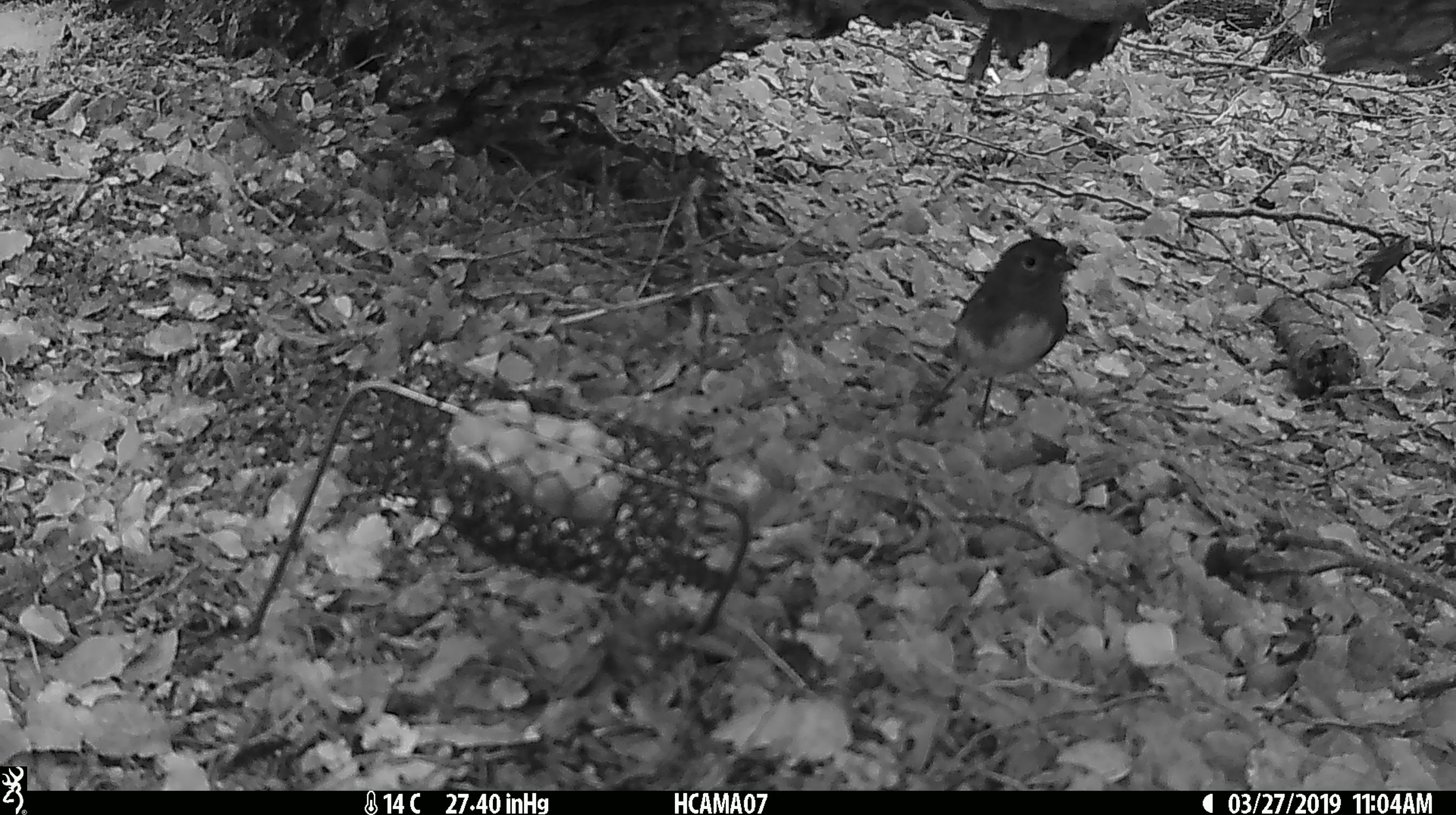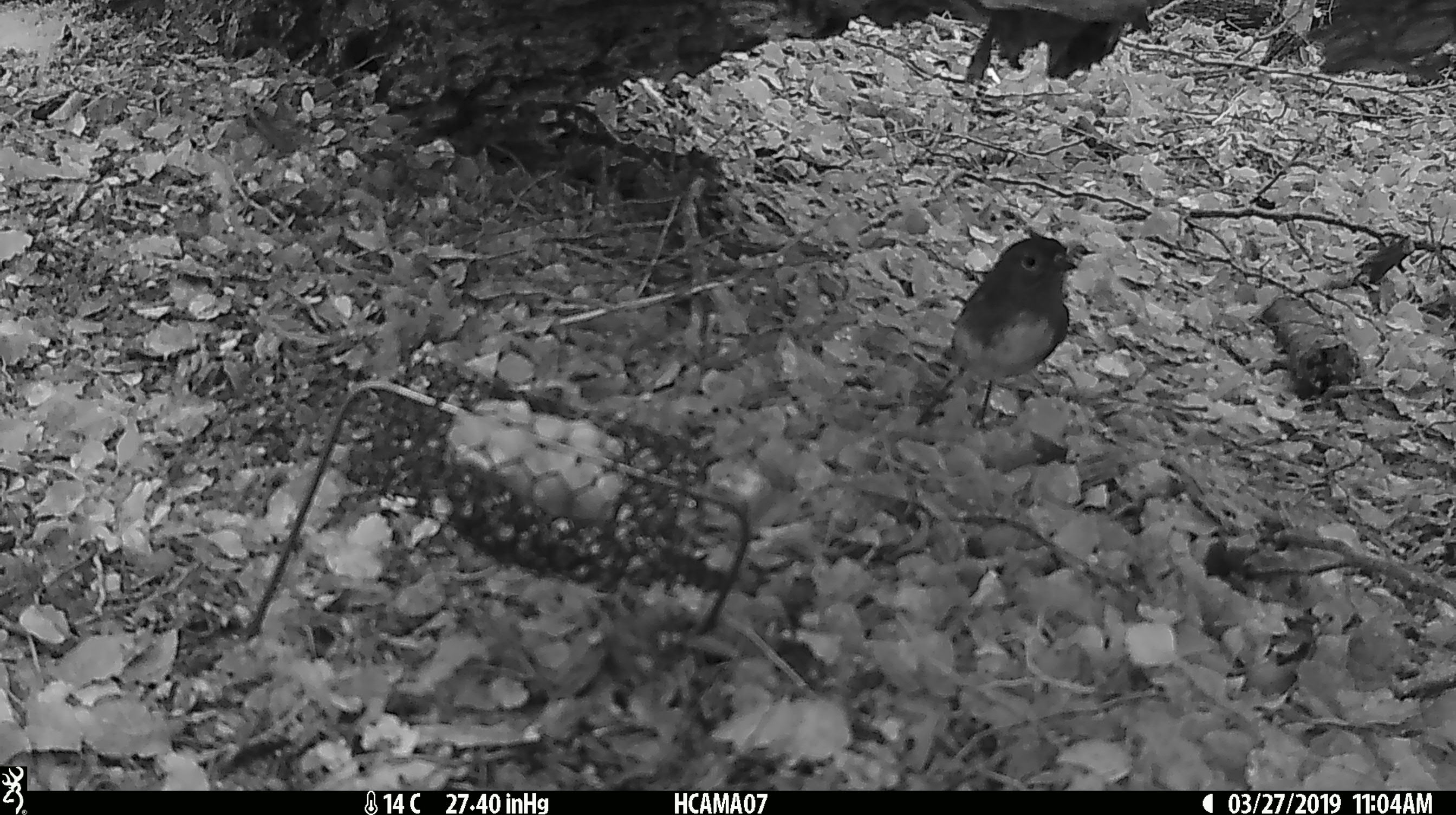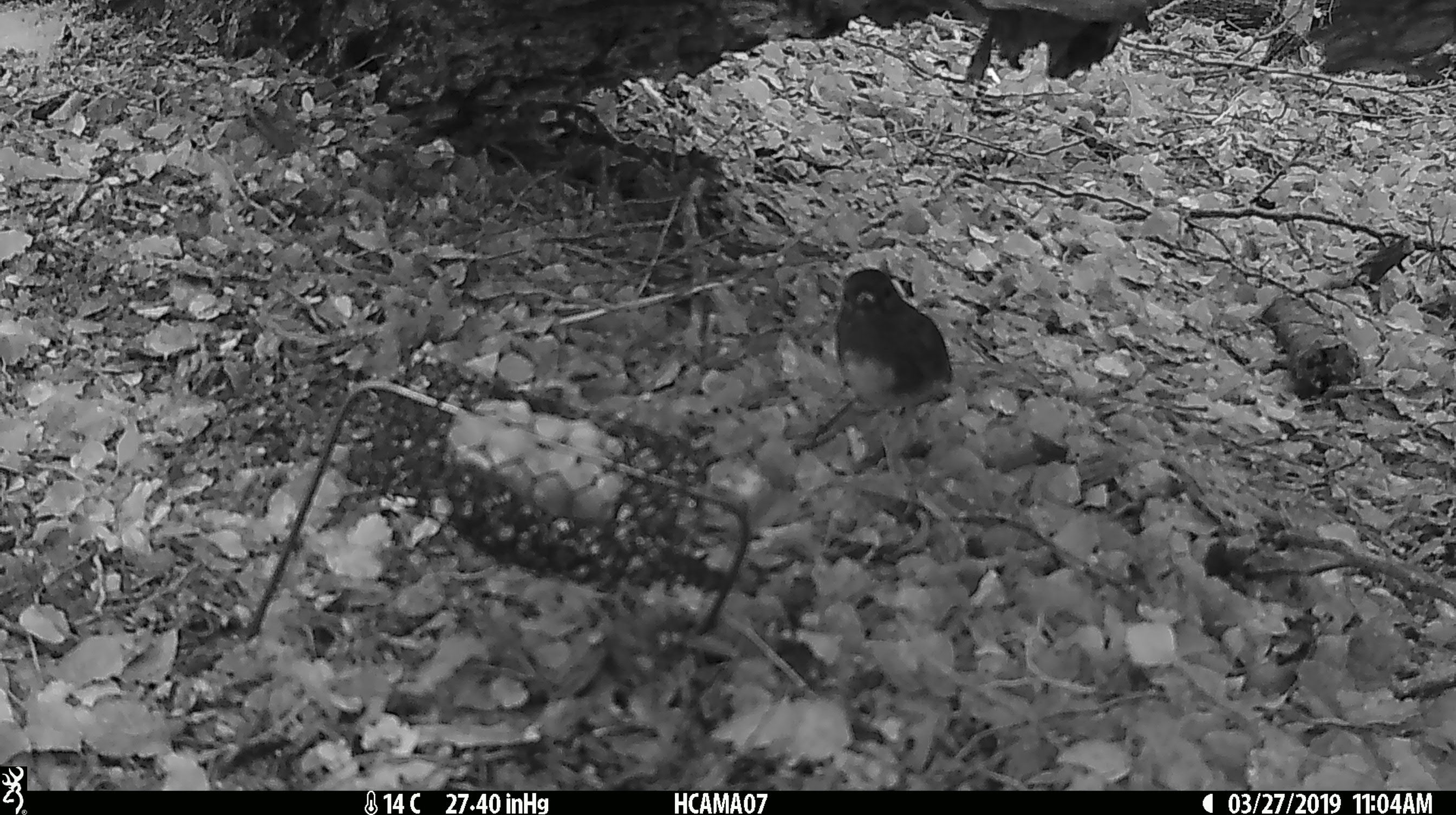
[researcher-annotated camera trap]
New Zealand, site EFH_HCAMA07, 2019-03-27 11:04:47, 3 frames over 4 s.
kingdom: Animalia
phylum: Chordata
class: Aves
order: Passeriformes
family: Petroicidae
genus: Petroica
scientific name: Petroica australis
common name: new zealand robin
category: robin